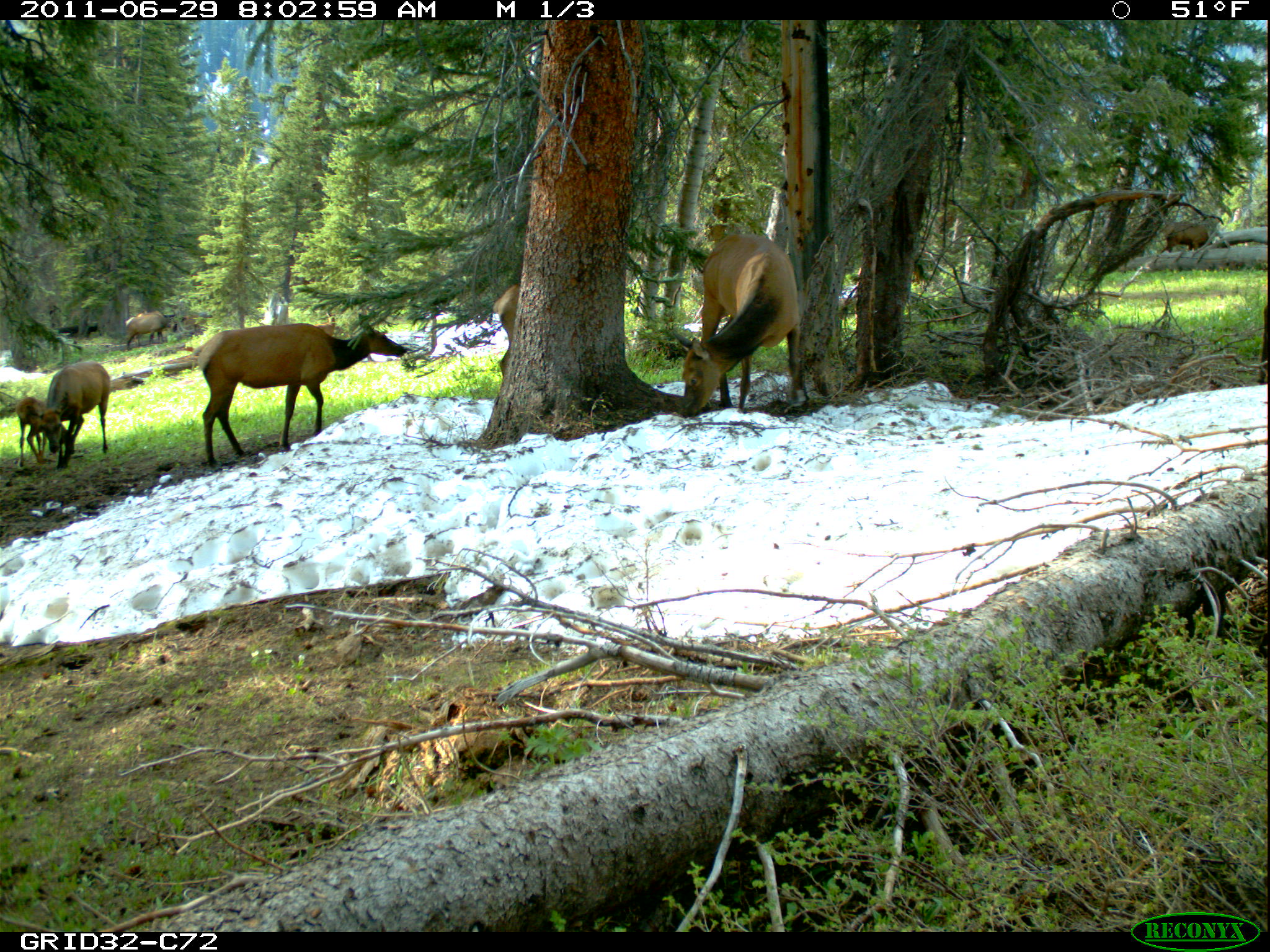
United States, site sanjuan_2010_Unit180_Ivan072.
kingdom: Animalia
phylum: Chordata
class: Mammalia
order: Artiodactyla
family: Cervidae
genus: Cervus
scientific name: Cervus elaphus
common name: red deer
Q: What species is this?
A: Cervus elaphus (red deer).